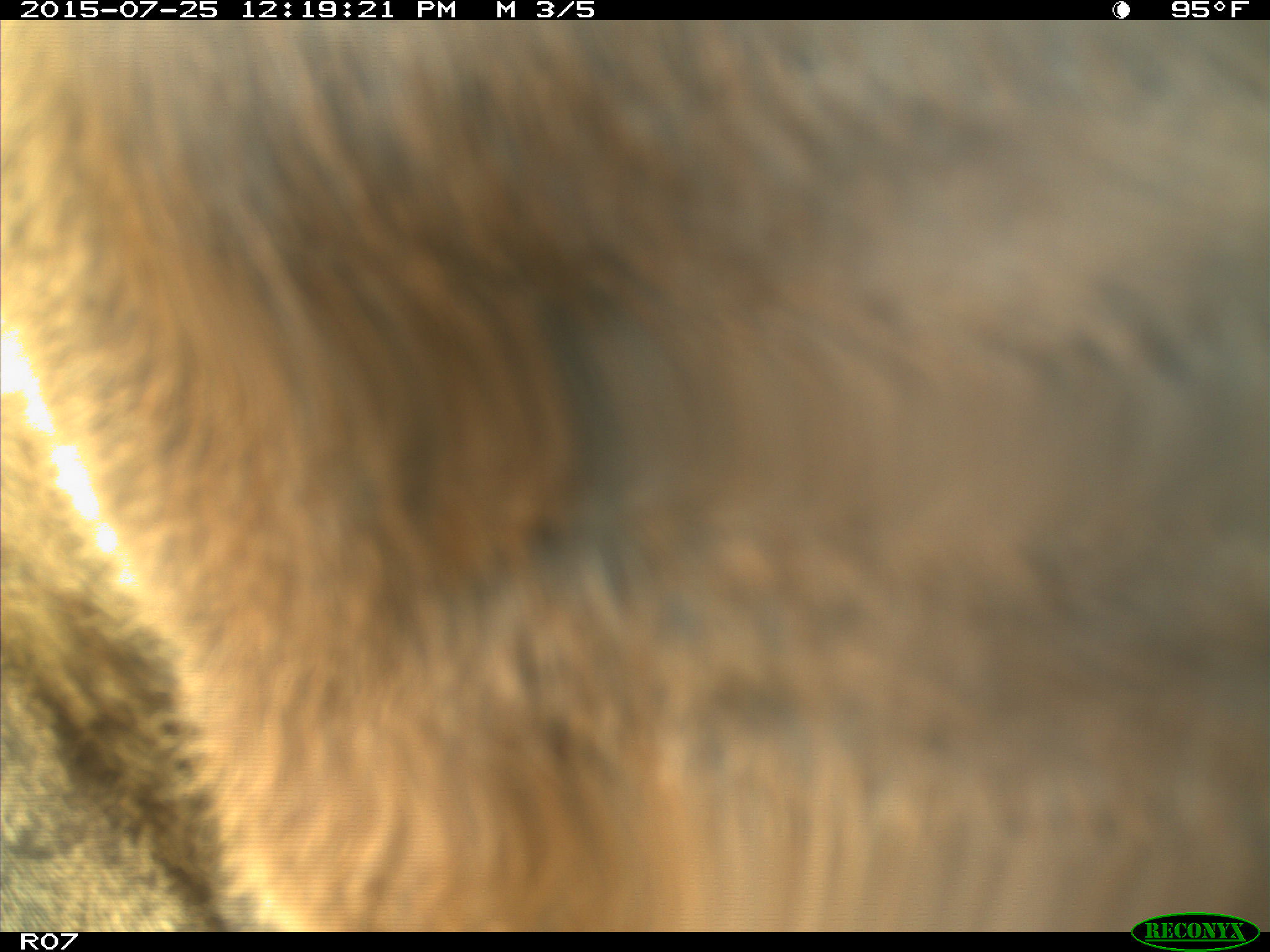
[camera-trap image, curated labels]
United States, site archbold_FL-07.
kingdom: Animalia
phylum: Chordata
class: Mammalia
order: Artiodactyla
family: Bovidae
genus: Bos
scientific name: Bos taurus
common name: domestic cow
Bos taurus (domestic cow).